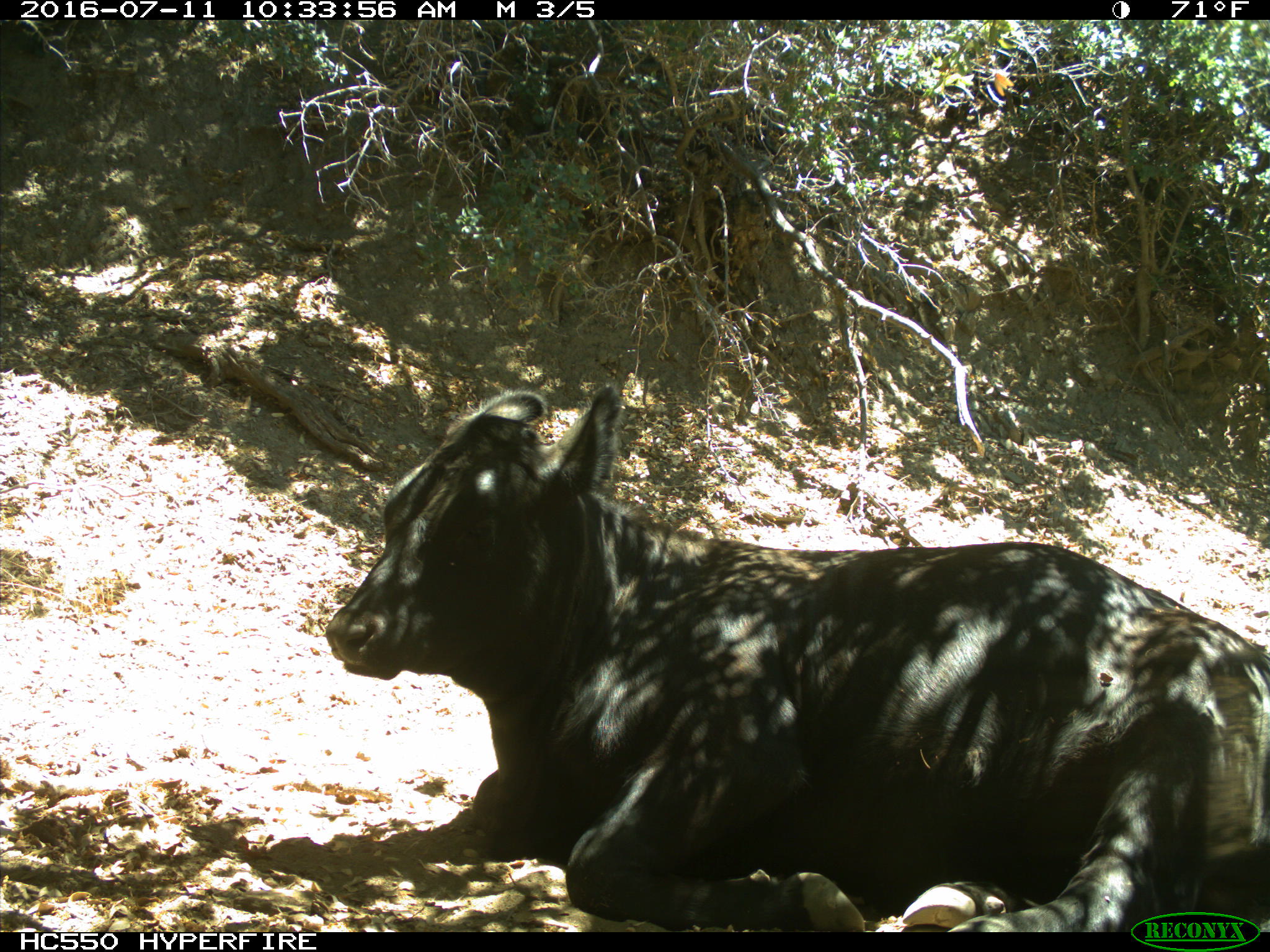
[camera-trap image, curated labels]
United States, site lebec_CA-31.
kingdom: Animalia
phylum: Chordata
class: Mammalia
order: Artiodactyla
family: Bovidae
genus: Bos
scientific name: Bos taurus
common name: domestic cow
Bos taurus (domestic cow).